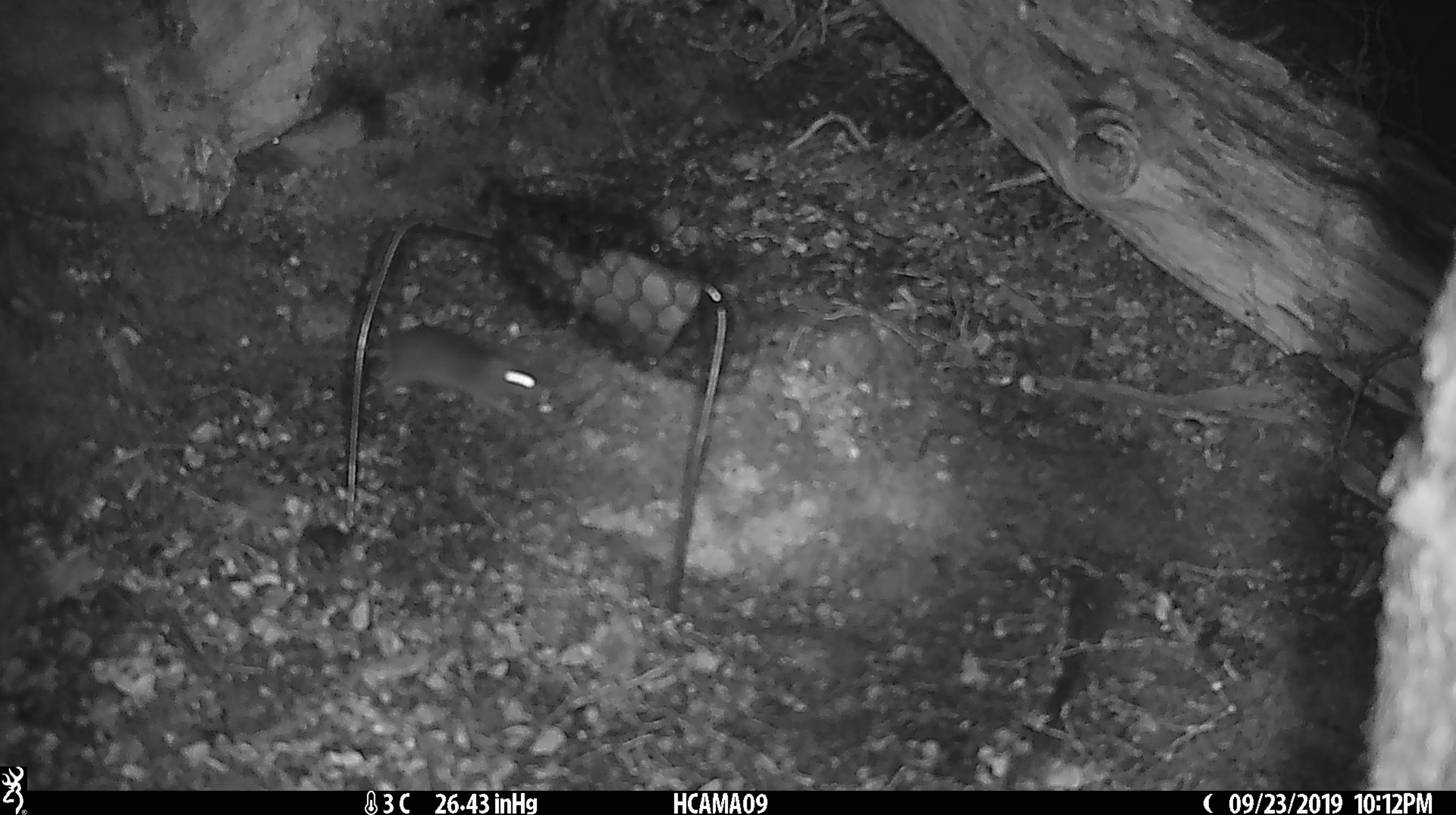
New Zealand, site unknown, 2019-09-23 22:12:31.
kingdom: Animalia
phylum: Chordata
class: Mammalia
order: Rodentia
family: Muridae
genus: Mus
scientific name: Mus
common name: mouse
Mouse (Mus).